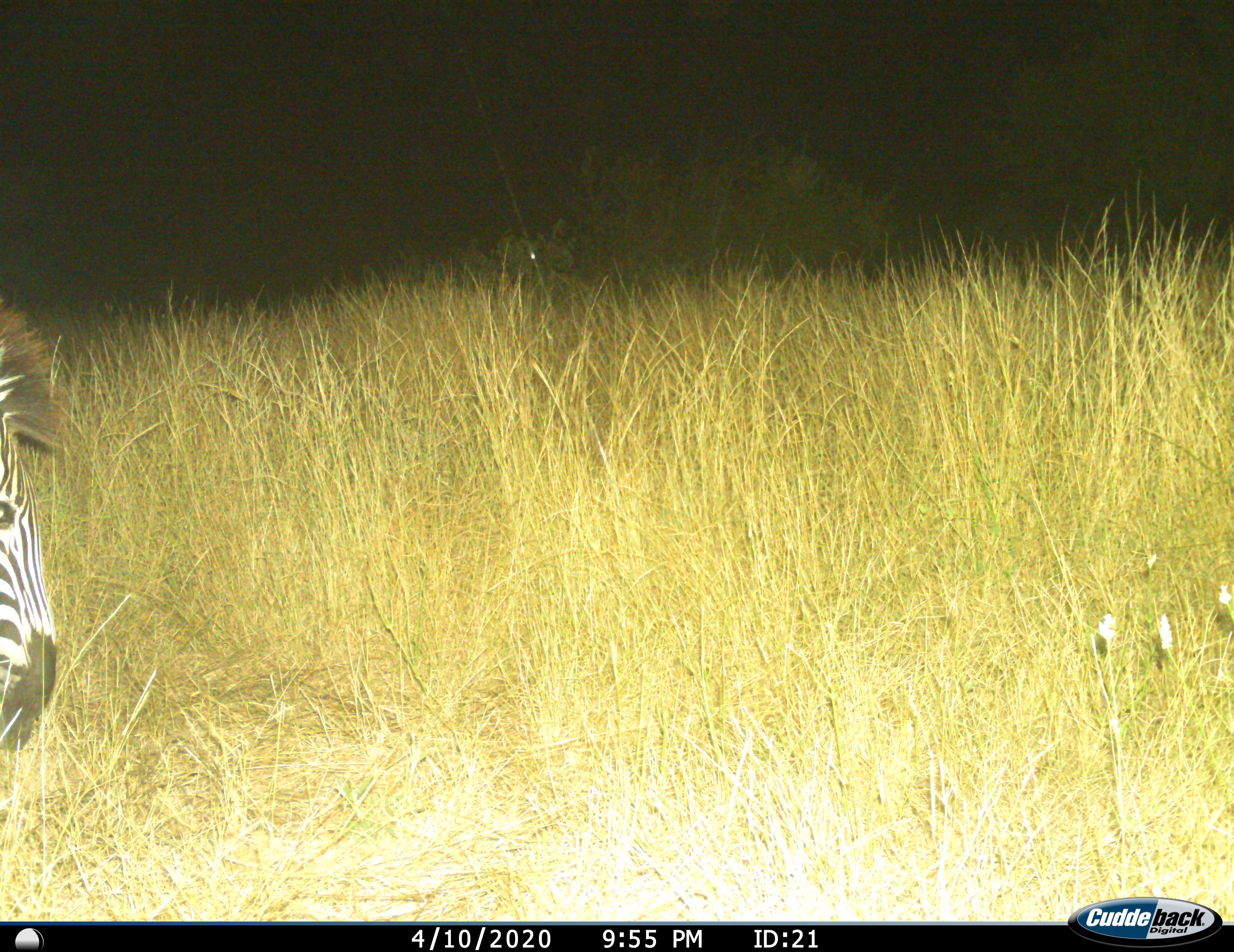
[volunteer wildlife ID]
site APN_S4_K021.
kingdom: Animalia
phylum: Chordata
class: Mammalia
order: Perissodactyla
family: Equidae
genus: Equus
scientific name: Equus quagga burchellii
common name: burchell's zebra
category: zebraburchells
Zebraburchells (burchell's zebra) (Equus quagga burchellii), count 1. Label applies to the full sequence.